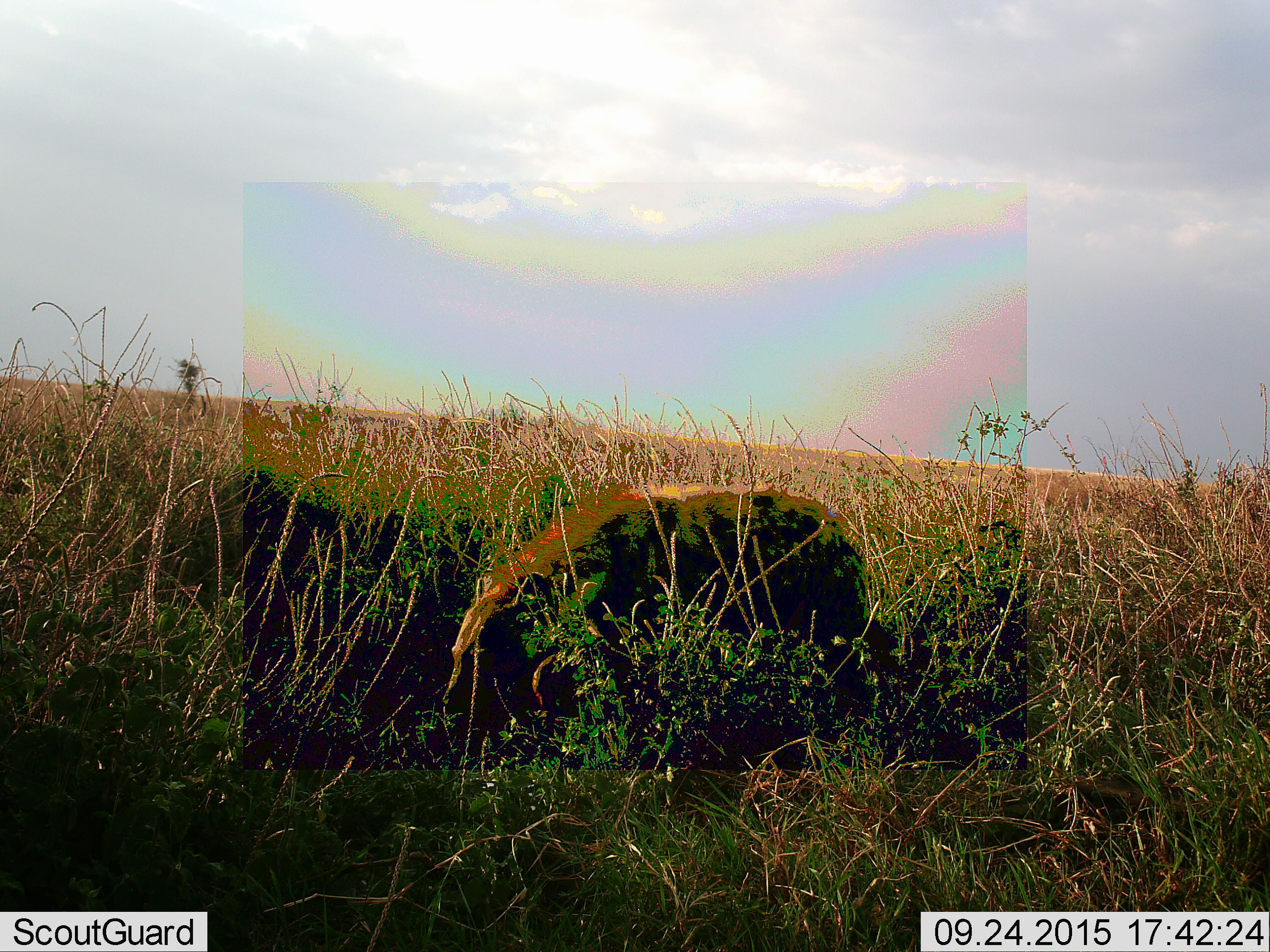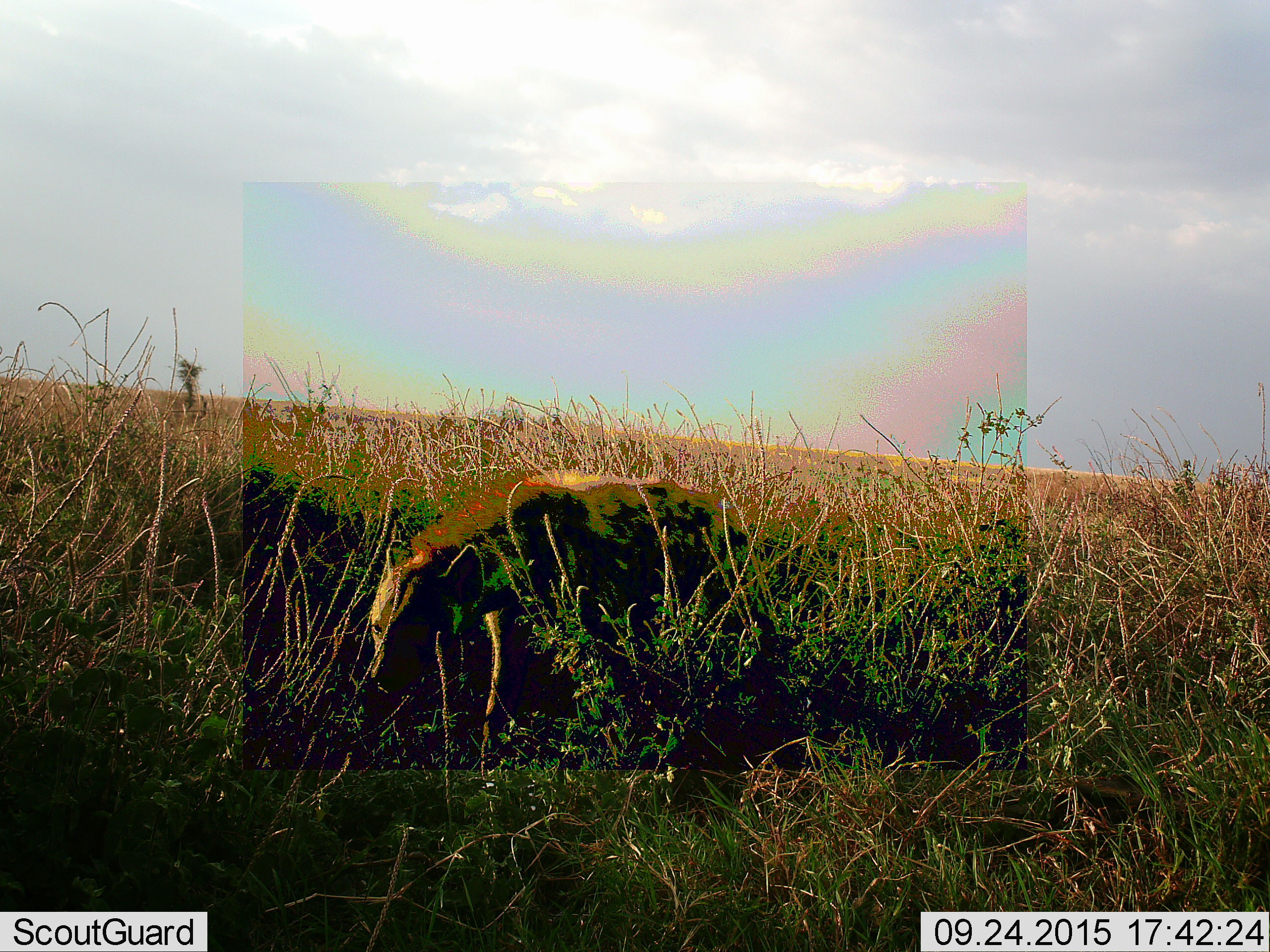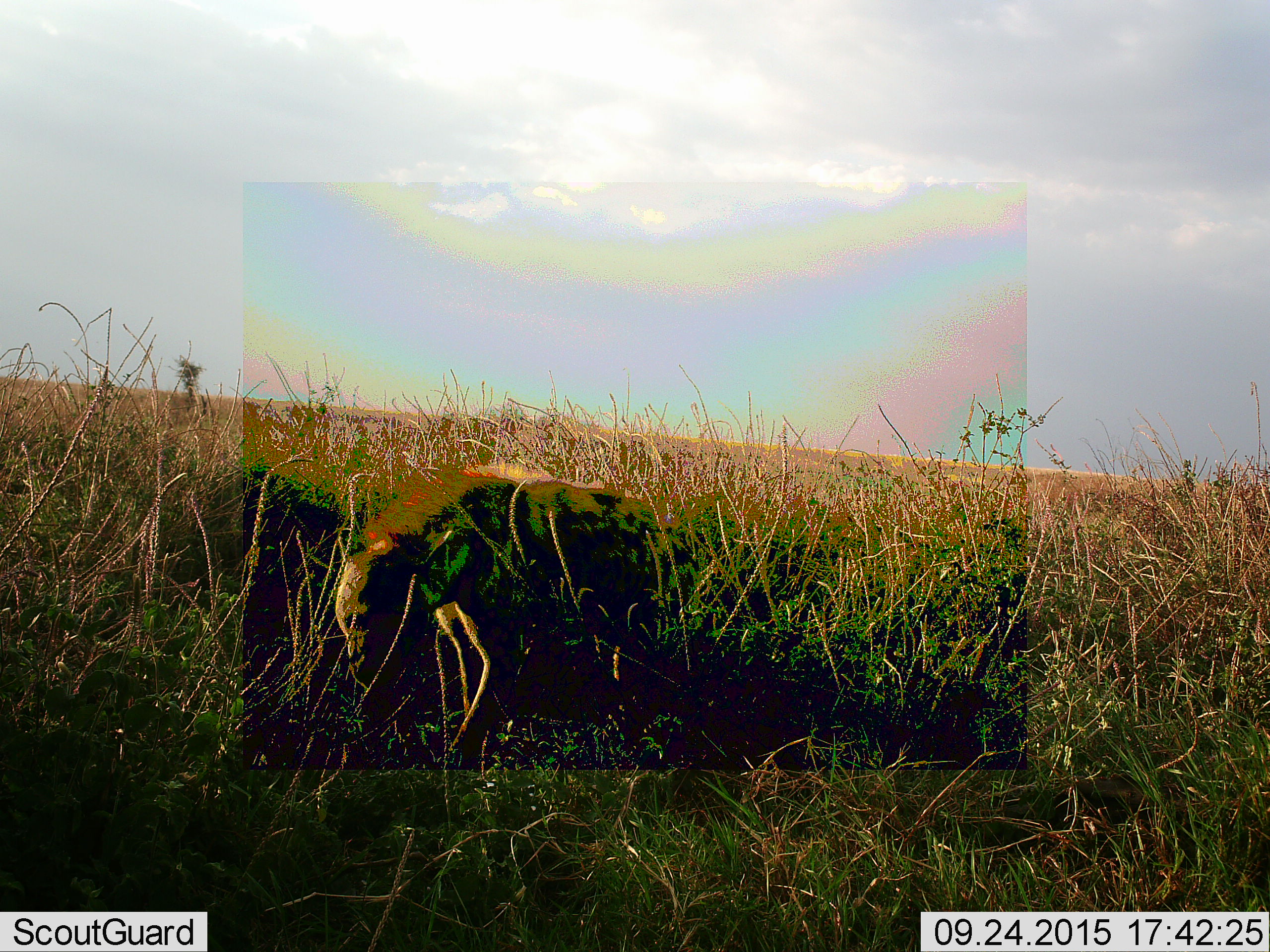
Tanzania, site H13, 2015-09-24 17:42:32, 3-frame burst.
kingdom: Animalia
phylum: Chordata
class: Mammalia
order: Carnivora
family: Hyaenidae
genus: Crocuta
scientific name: Crocuta crocuta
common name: spotted hyena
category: hyenaspotted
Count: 1.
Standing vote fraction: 0%.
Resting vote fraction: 0%.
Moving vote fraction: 100%.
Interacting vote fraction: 0%.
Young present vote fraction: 0%.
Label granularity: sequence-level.